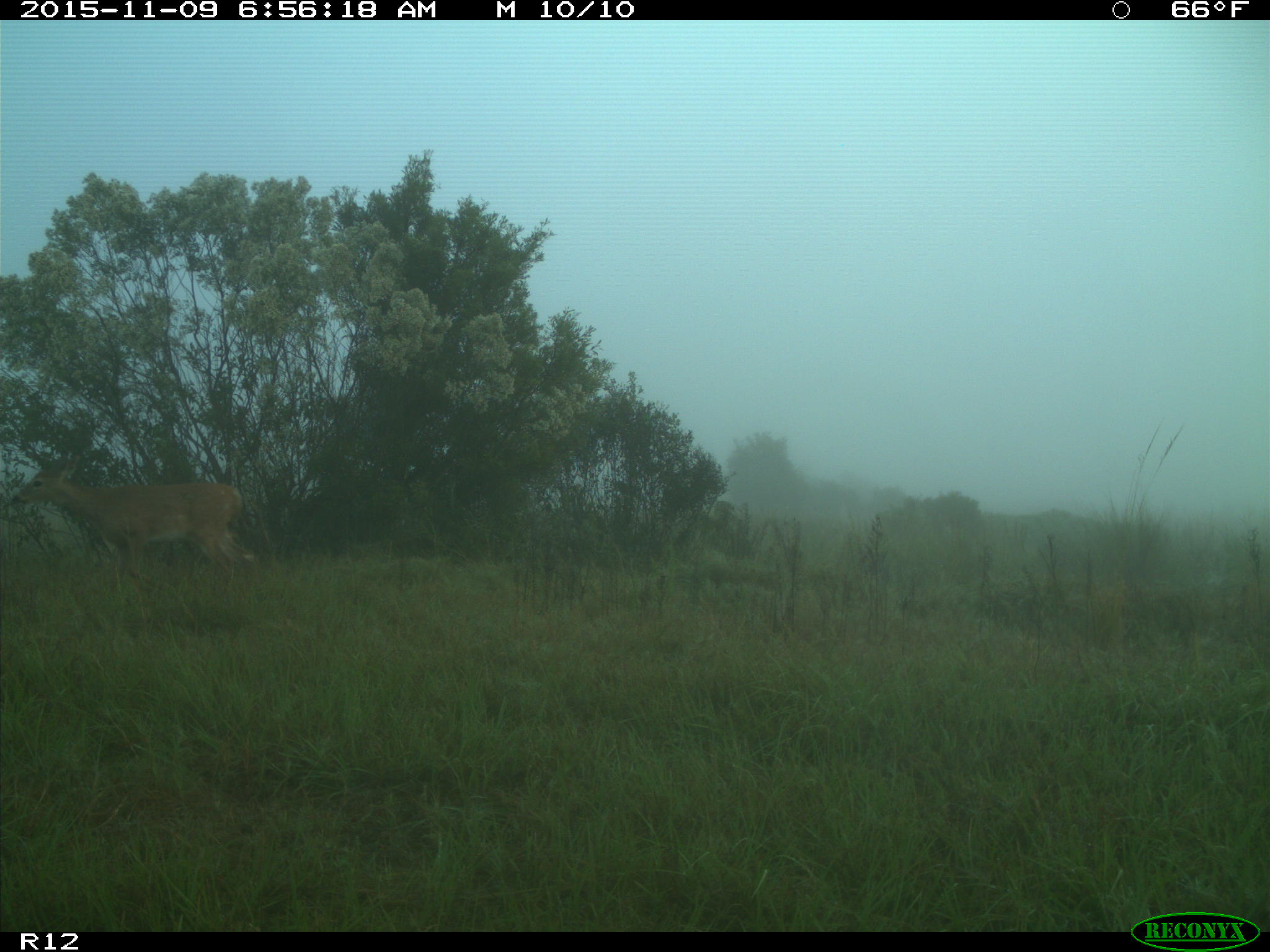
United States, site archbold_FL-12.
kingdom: Animalia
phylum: Chordata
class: Mammalia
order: Artiodactyla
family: Cervidae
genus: Odocoileus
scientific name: Odocoileus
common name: deer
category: unidentified deer